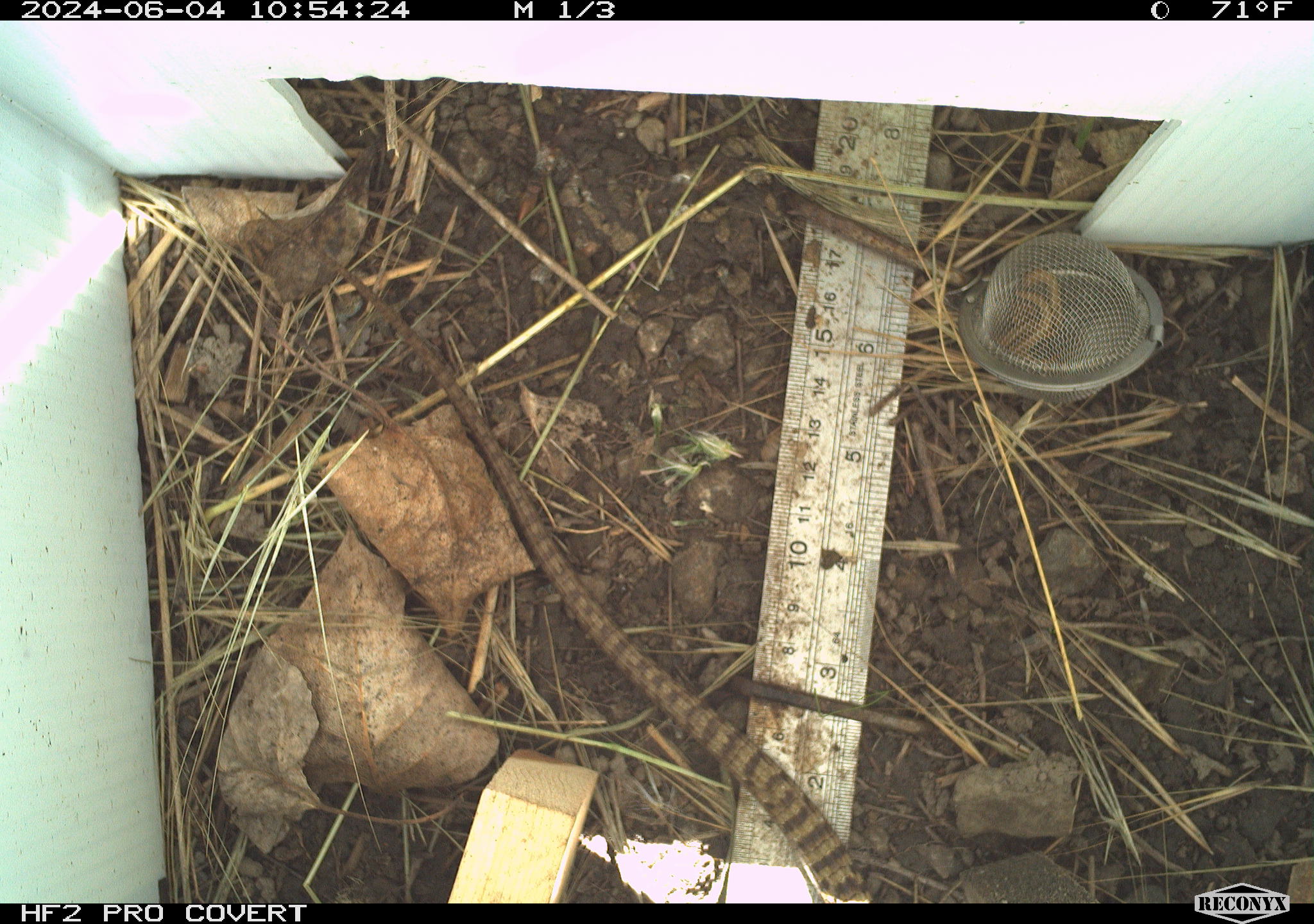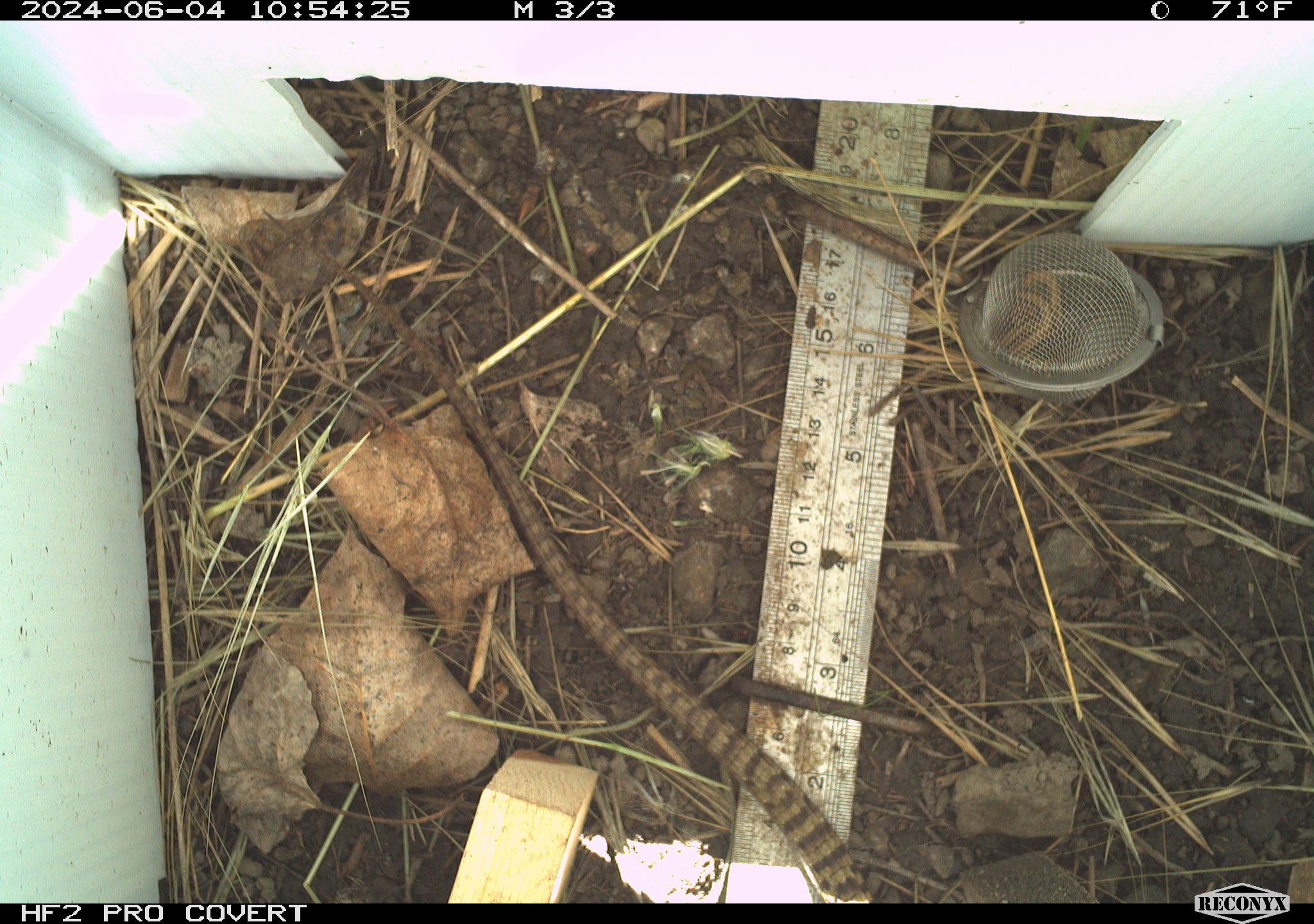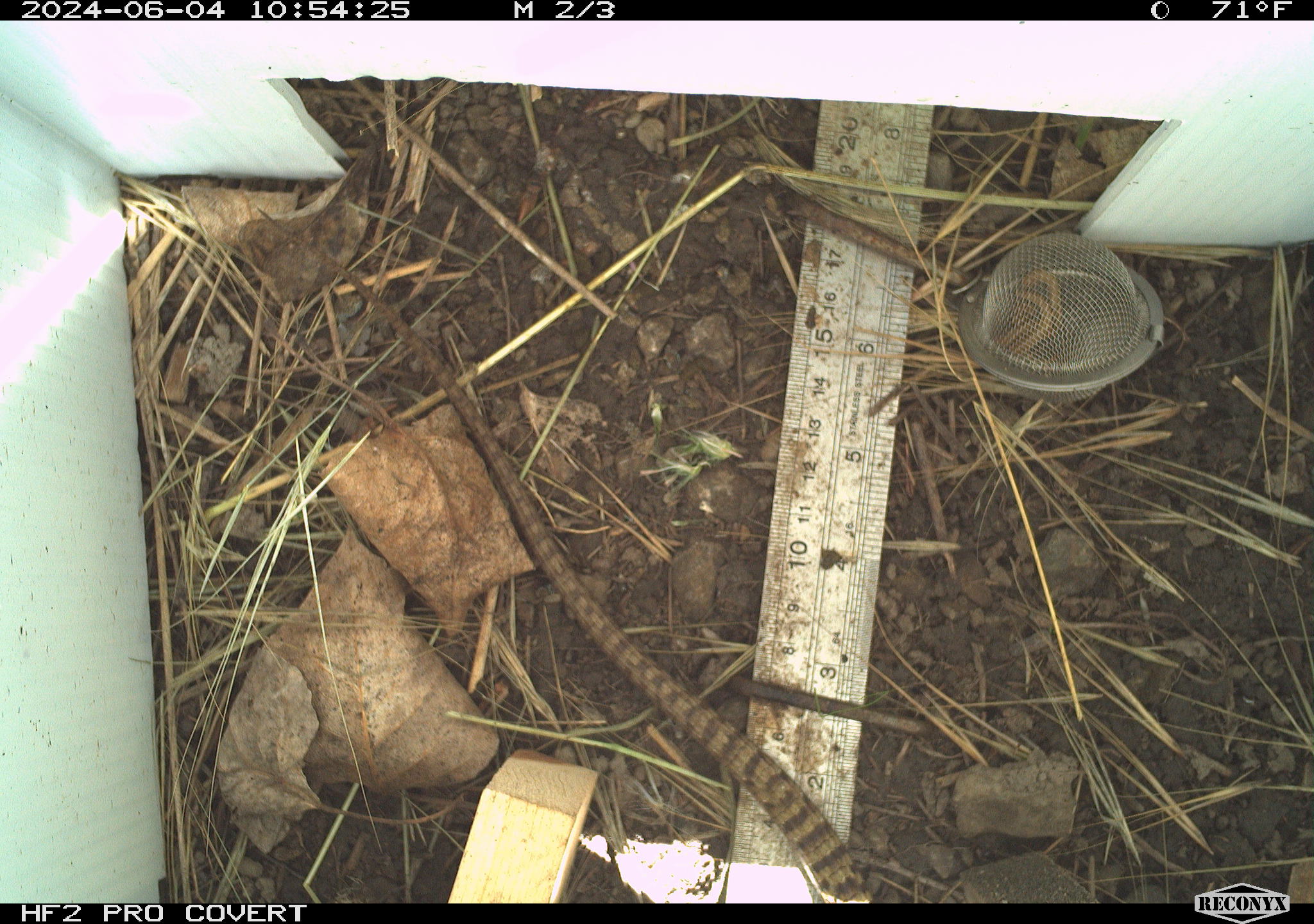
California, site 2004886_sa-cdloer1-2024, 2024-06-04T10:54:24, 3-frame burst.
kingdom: Animalia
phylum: Chordata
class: Reptilia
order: Squamata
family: Anguidae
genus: Elgaria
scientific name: Elgaria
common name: alligator lizards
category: elgaria species